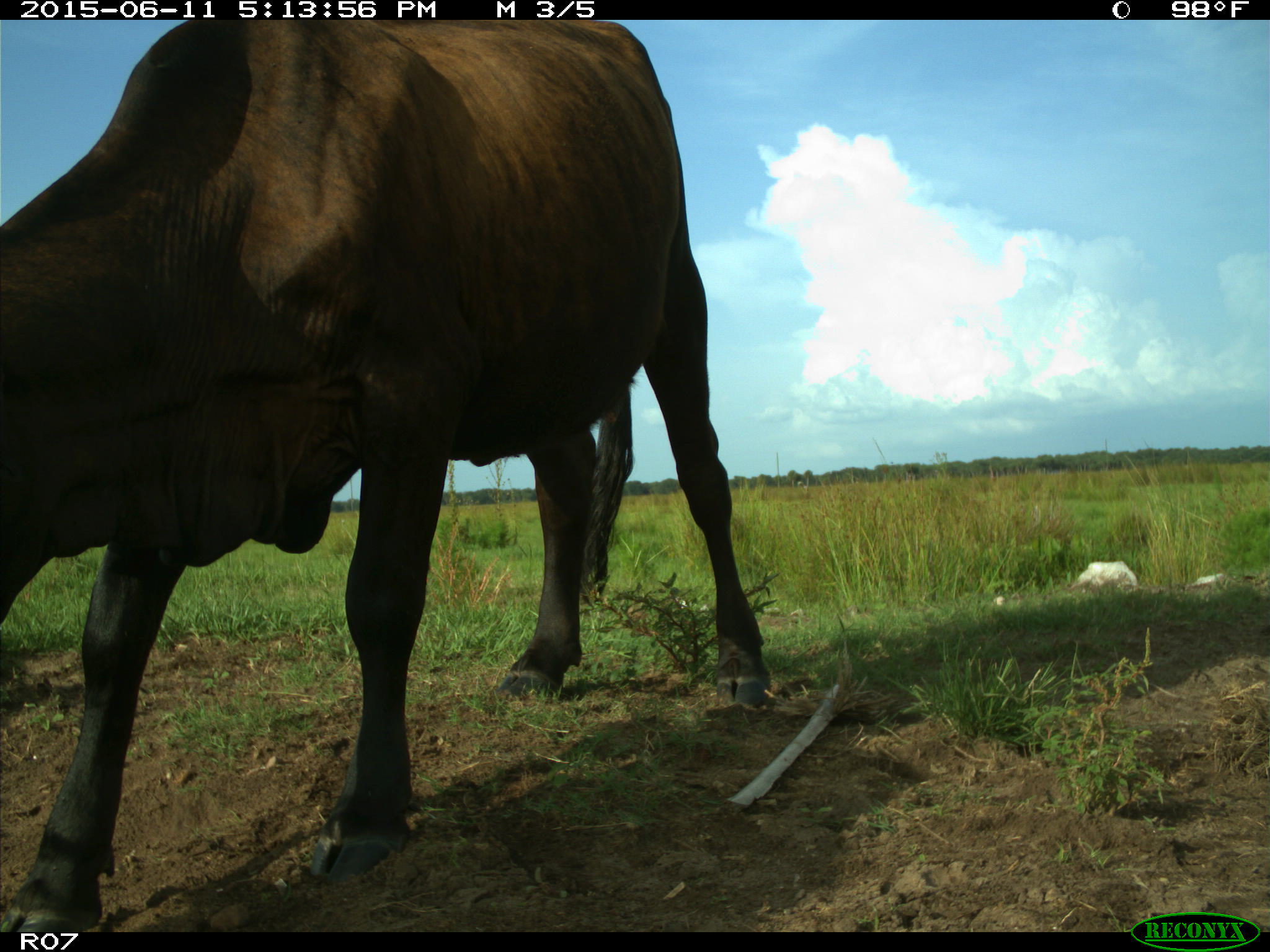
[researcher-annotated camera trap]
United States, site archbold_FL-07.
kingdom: Animalia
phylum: Chordata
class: Mammalia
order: Artiodactyla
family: Bovidae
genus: Bos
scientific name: Bos taurus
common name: domestic cow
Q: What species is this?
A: Bos taurus (domestic cow).